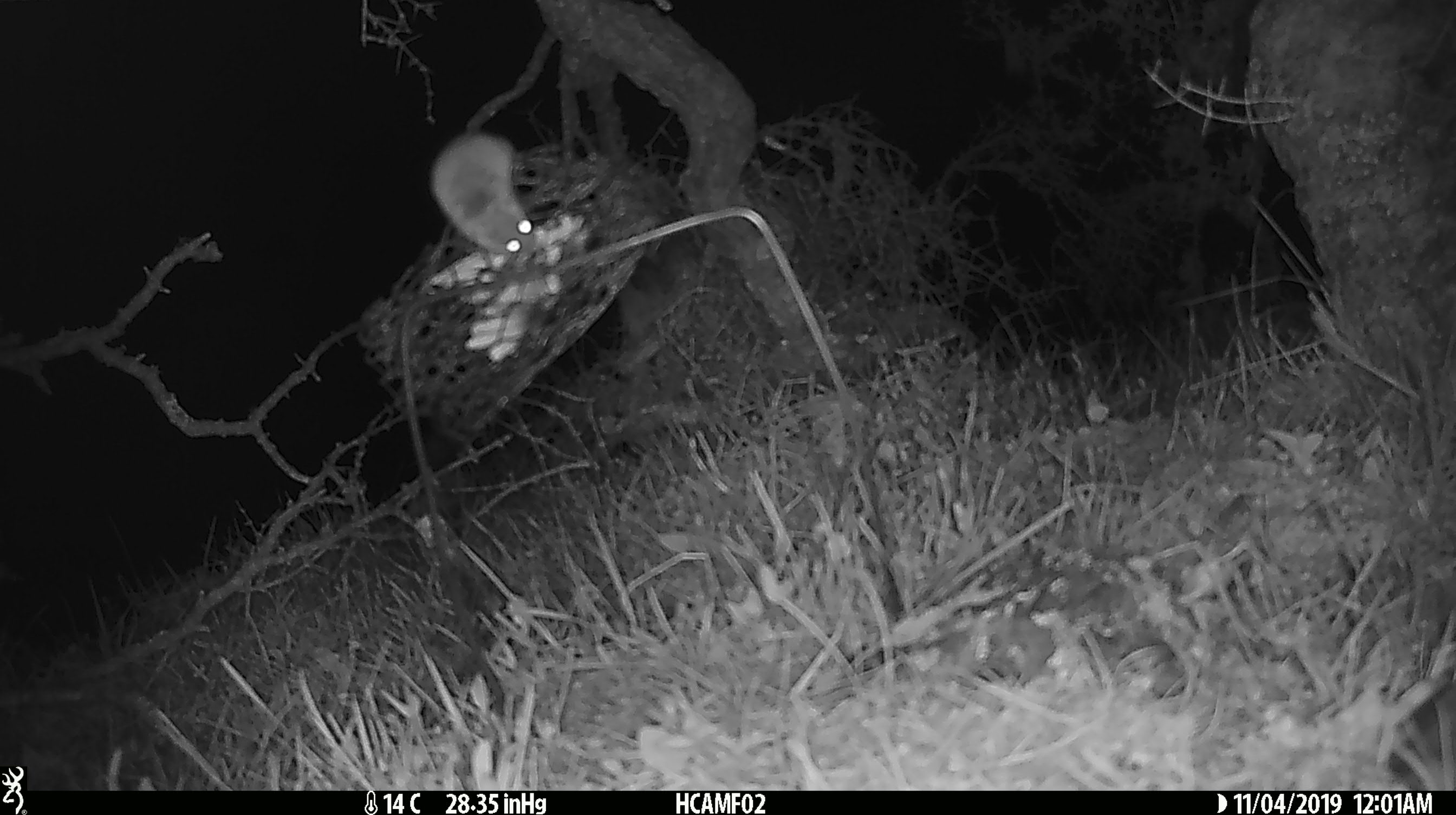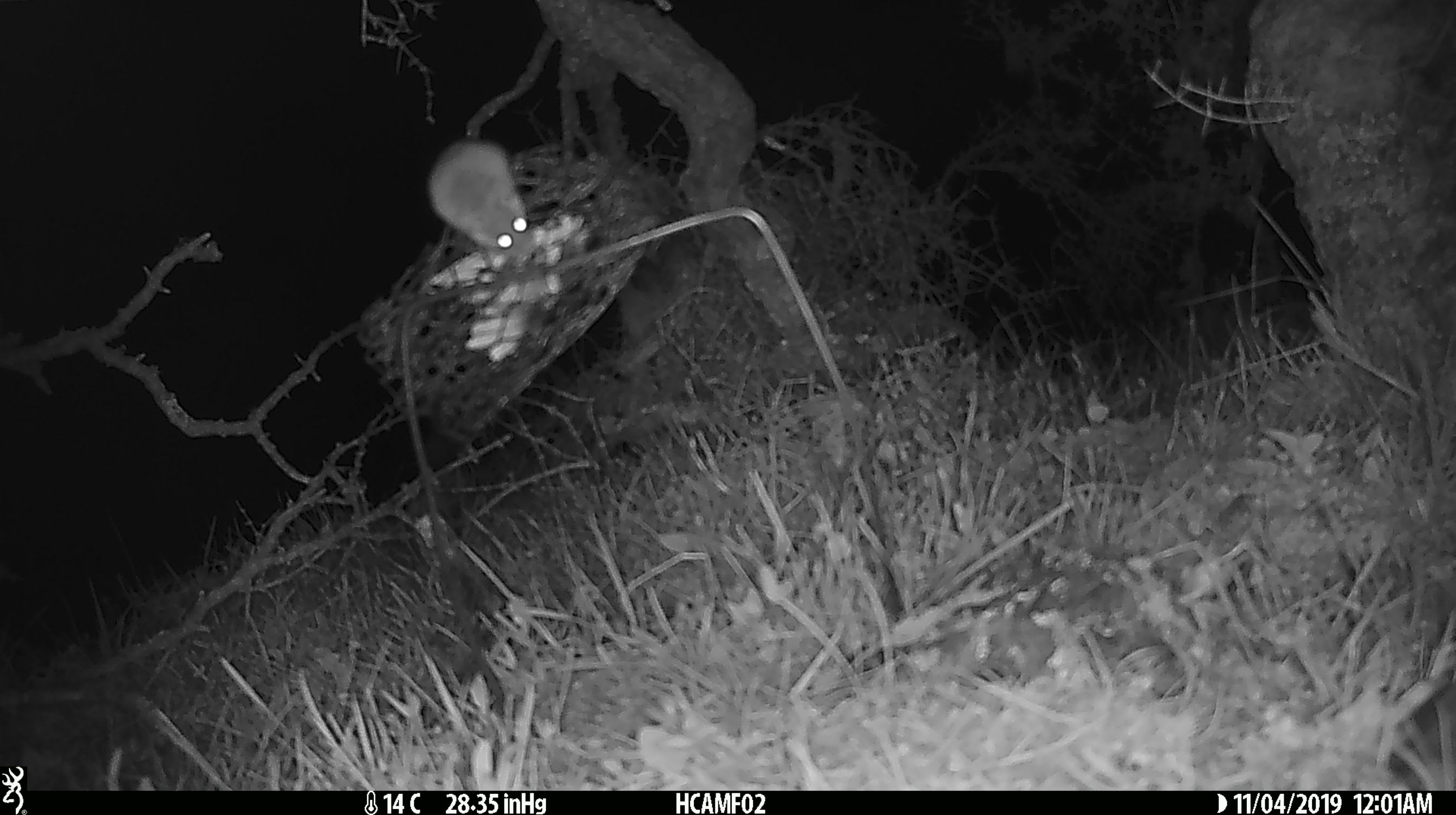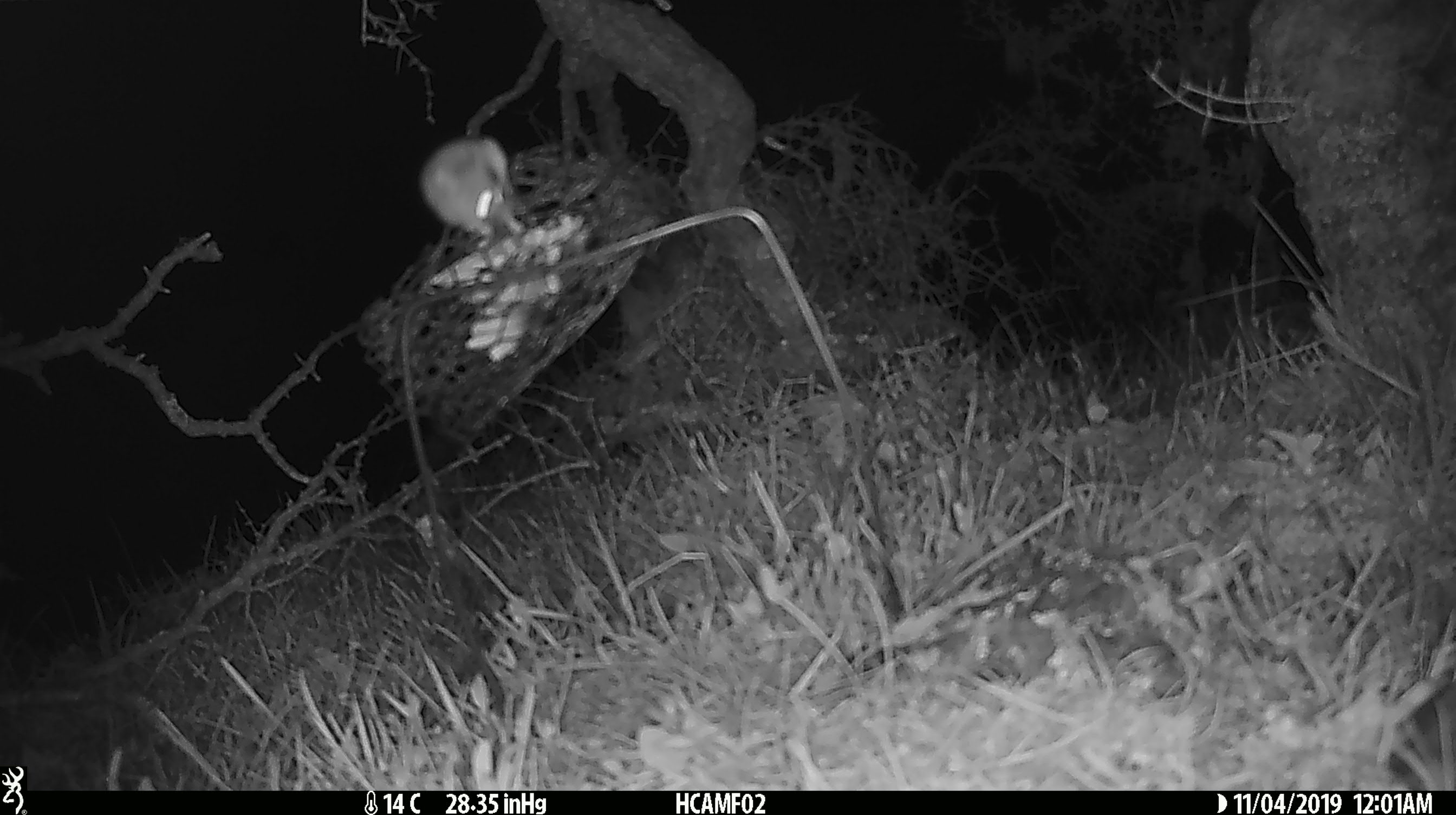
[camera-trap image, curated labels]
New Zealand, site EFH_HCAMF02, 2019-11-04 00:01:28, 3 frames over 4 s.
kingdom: Animalia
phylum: Chordata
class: Mammalia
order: Rodentia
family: Muridae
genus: Mus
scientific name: Mus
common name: mouse